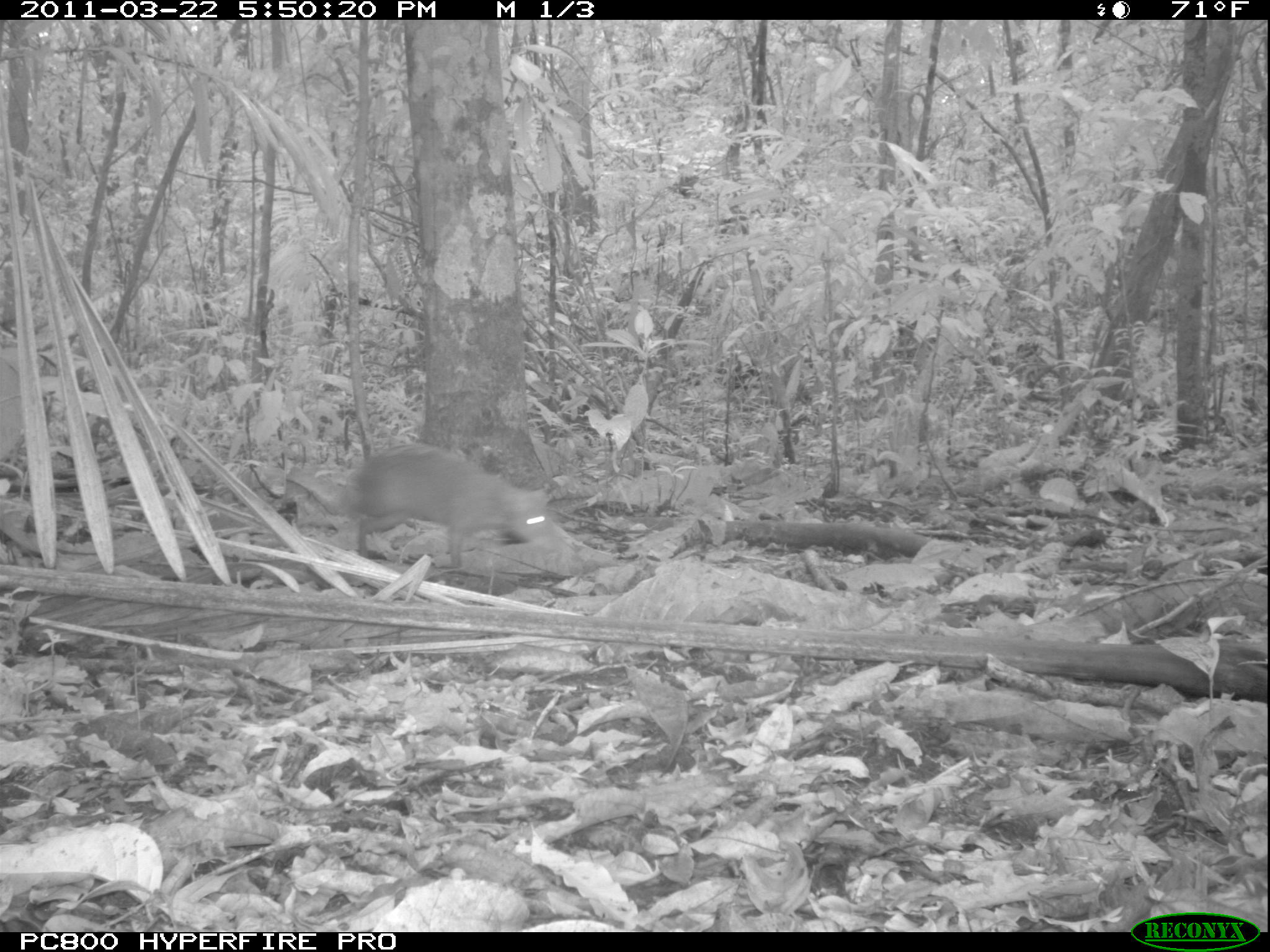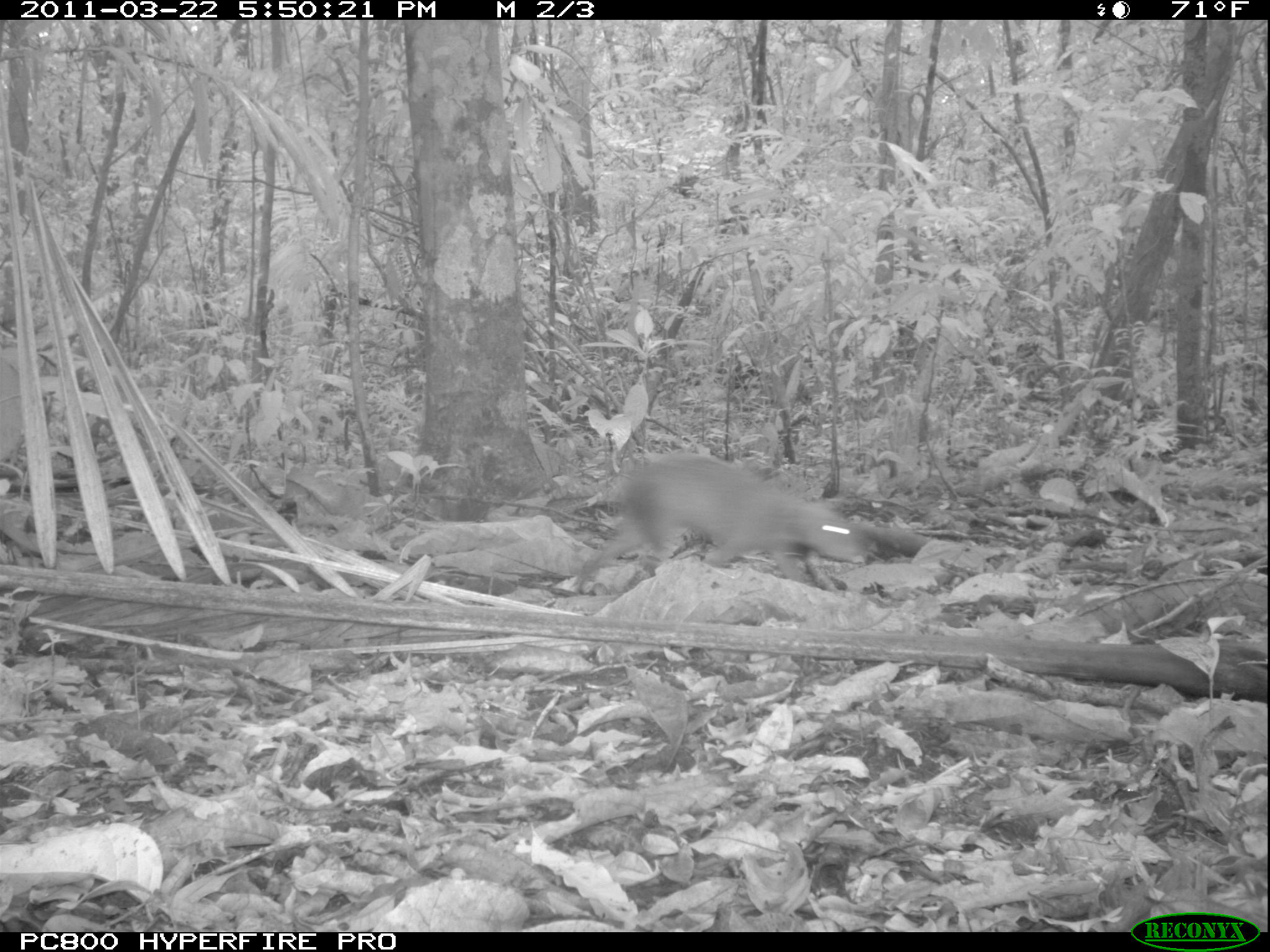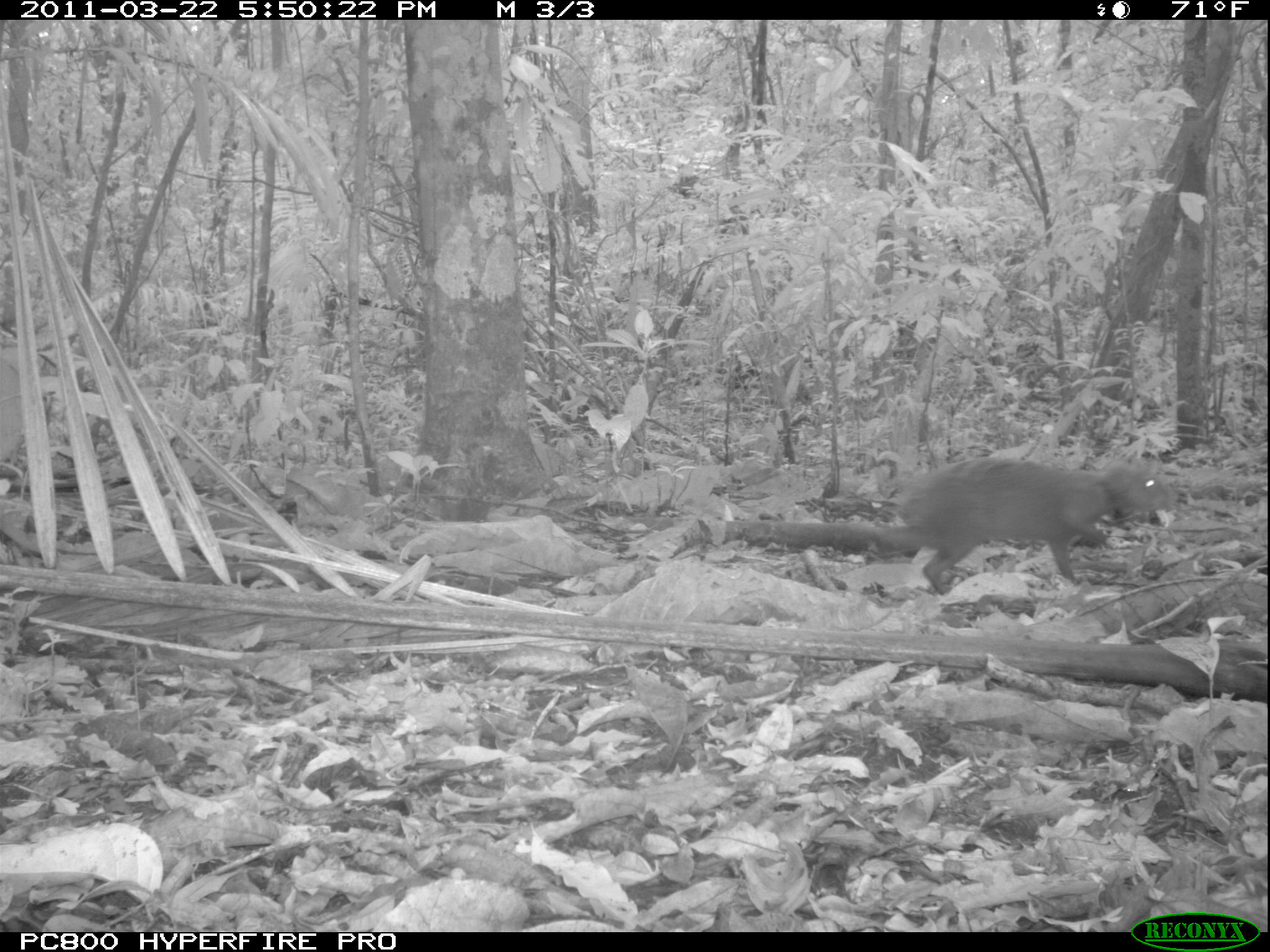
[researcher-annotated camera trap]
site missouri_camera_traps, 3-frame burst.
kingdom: Animalia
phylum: Chordata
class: Mammalia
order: Rodentia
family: Dasyproctidae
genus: Dasyprocta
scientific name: Dasyprocta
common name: agouti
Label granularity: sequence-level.